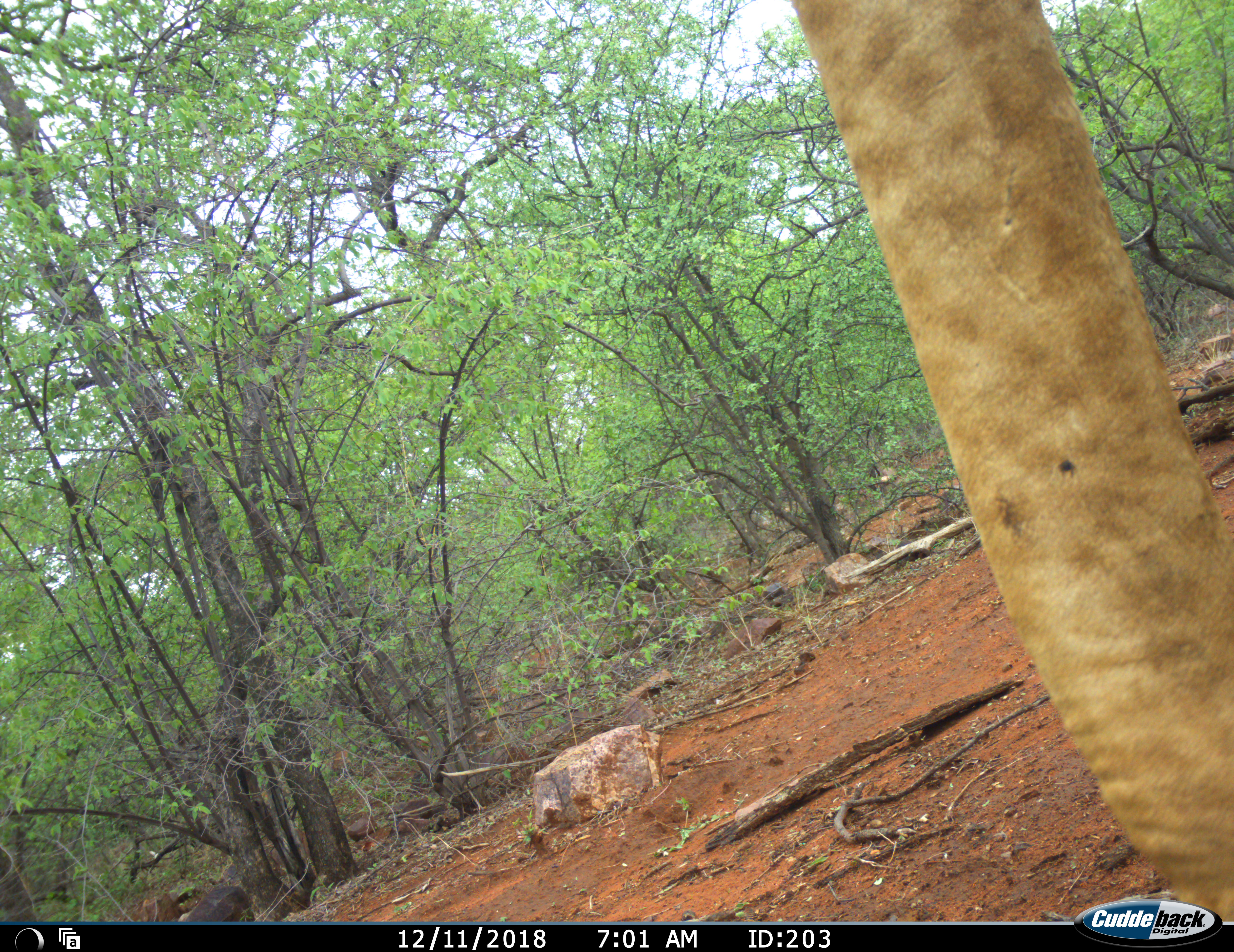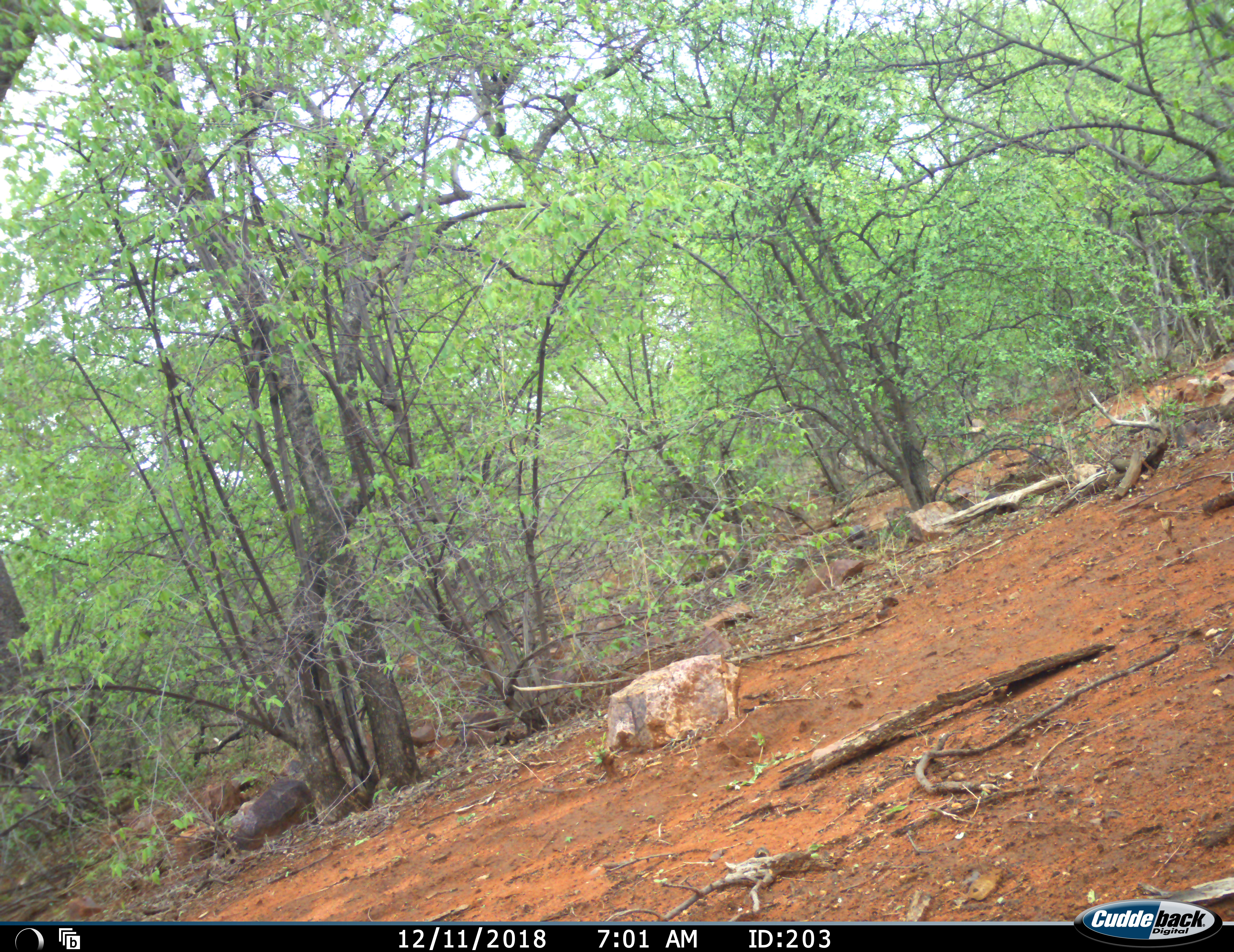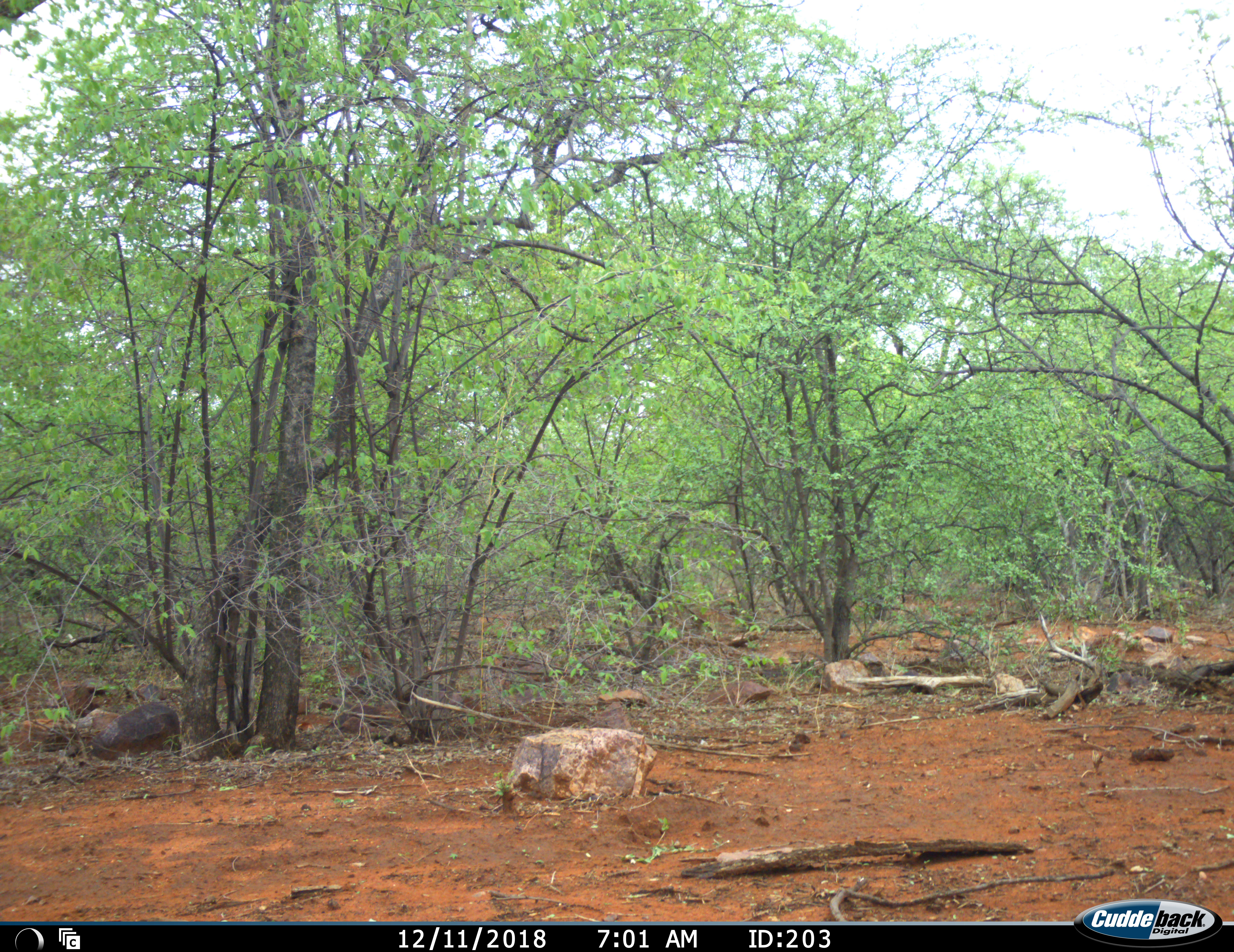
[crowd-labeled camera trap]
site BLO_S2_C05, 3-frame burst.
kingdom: Animalia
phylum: Chordata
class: Mammalia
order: Artiodactyla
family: Giraffidae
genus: Giraffa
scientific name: Giraffa camelopardalis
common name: giraffe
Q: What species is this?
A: Giraffe (Giraffa camelopardalis).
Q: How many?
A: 1.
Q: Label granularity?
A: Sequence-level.